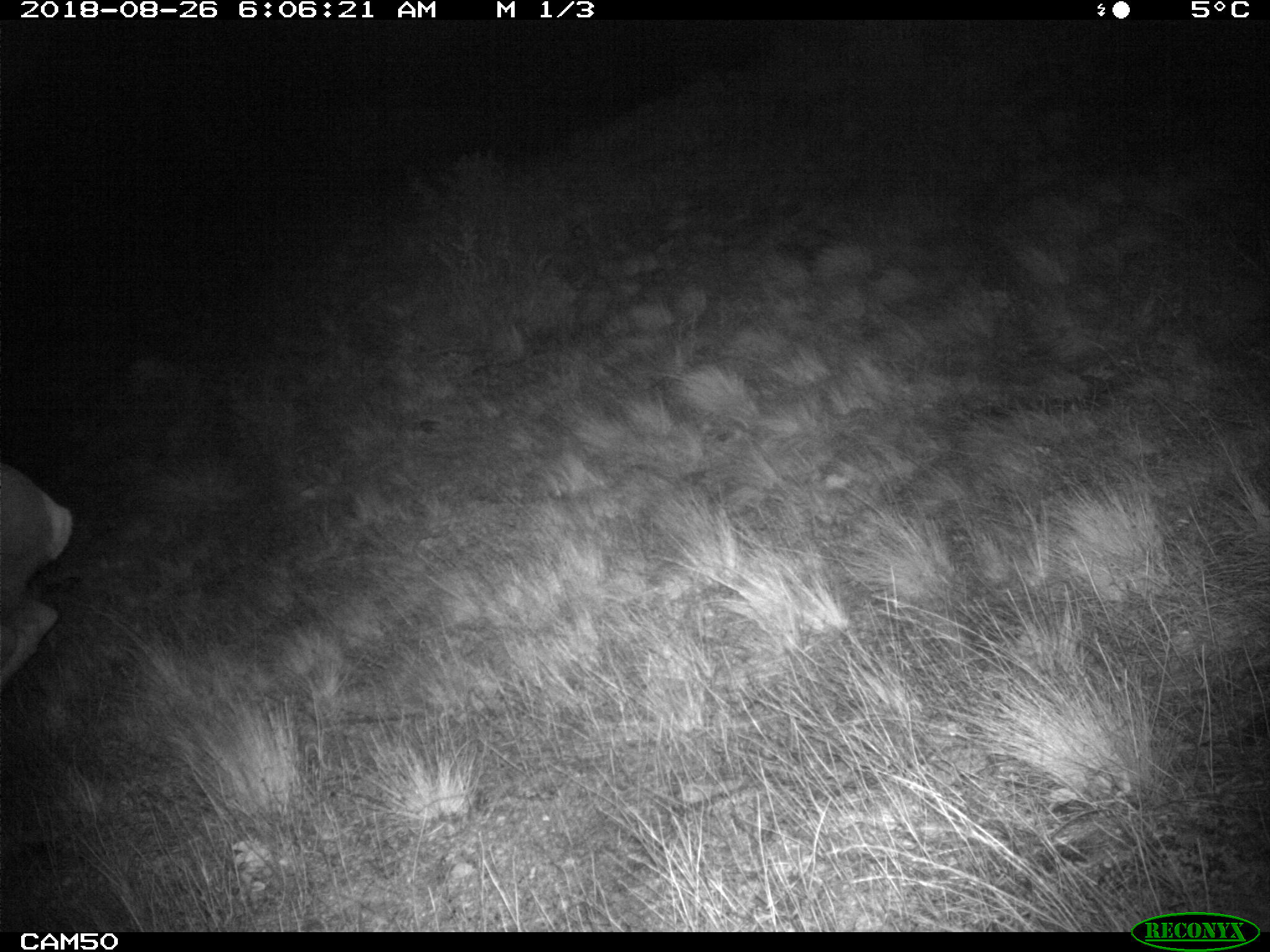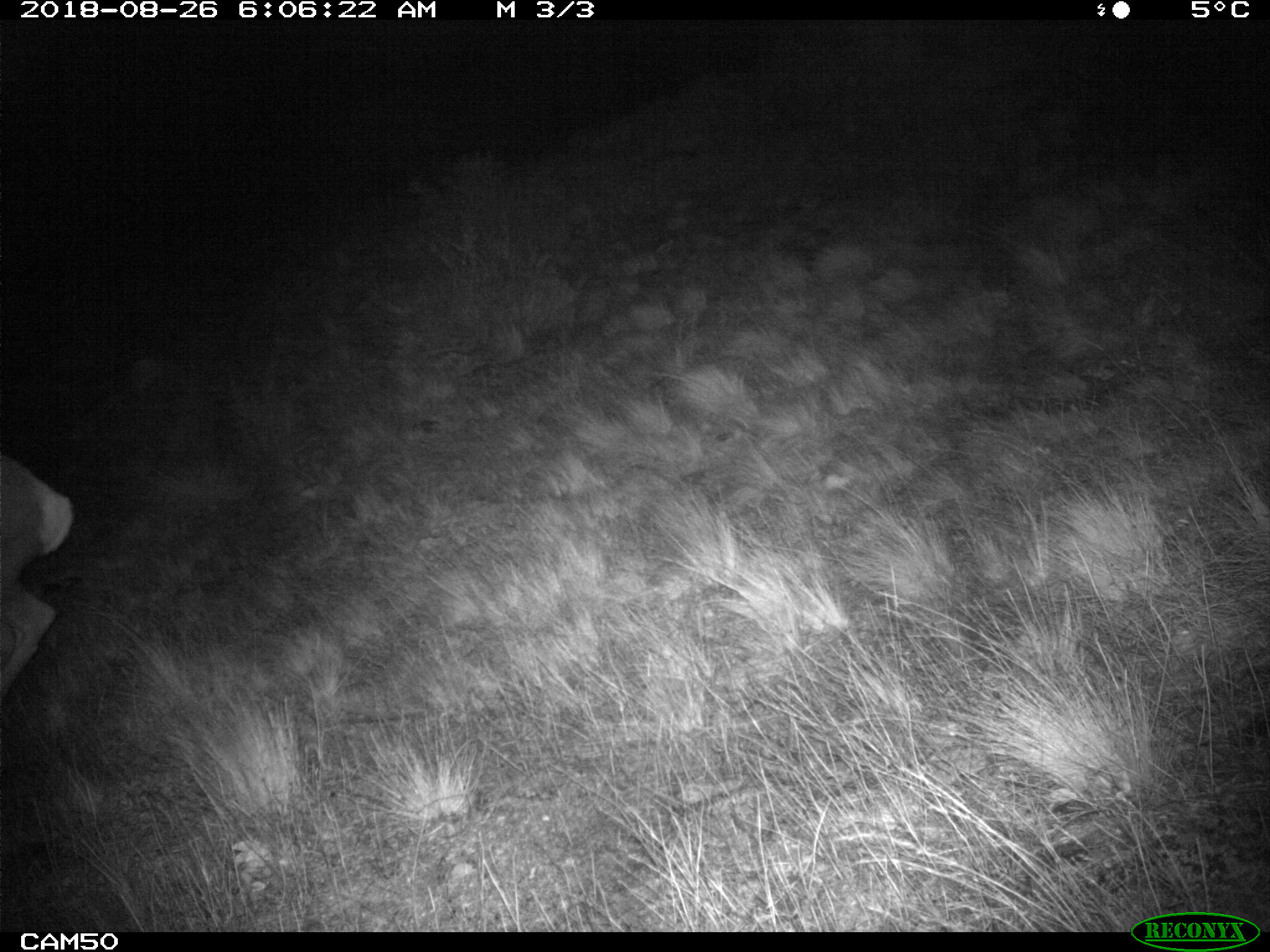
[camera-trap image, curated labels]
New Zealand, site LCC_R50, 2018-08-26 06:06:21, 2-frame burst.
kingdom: Animalia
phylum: Chordata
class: Mammalia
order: Artiodactyla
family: Cervidae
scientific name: Cervidae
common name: deer